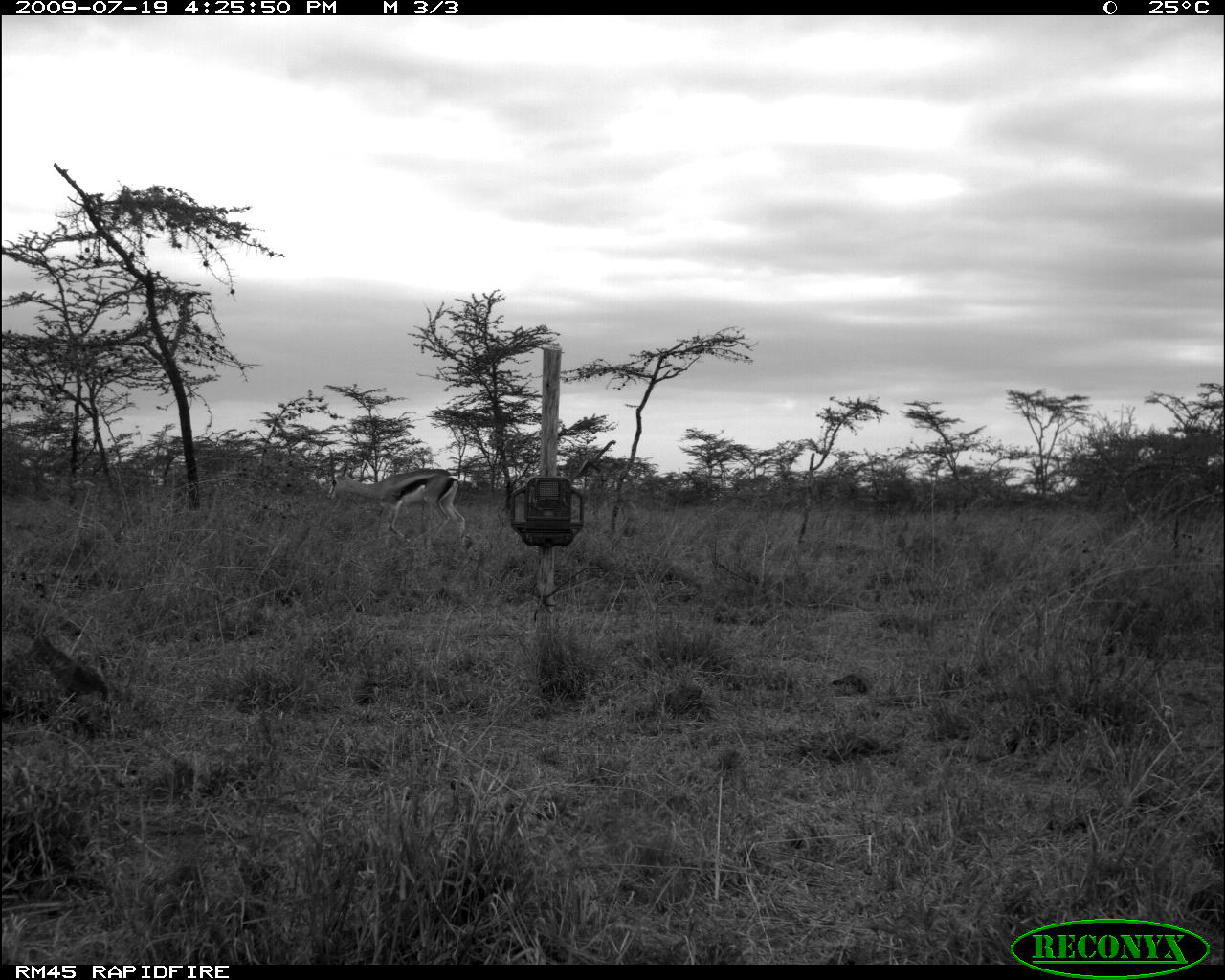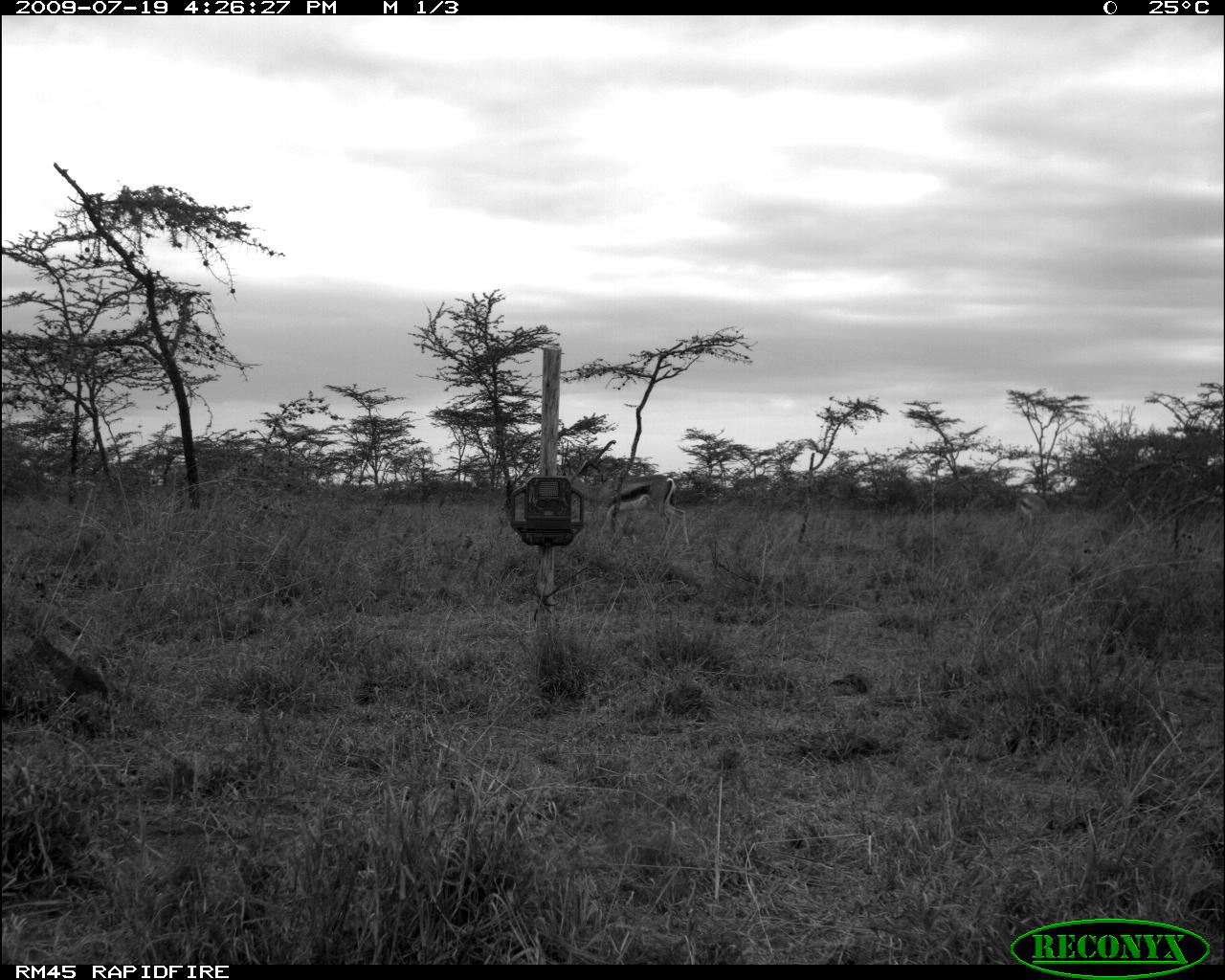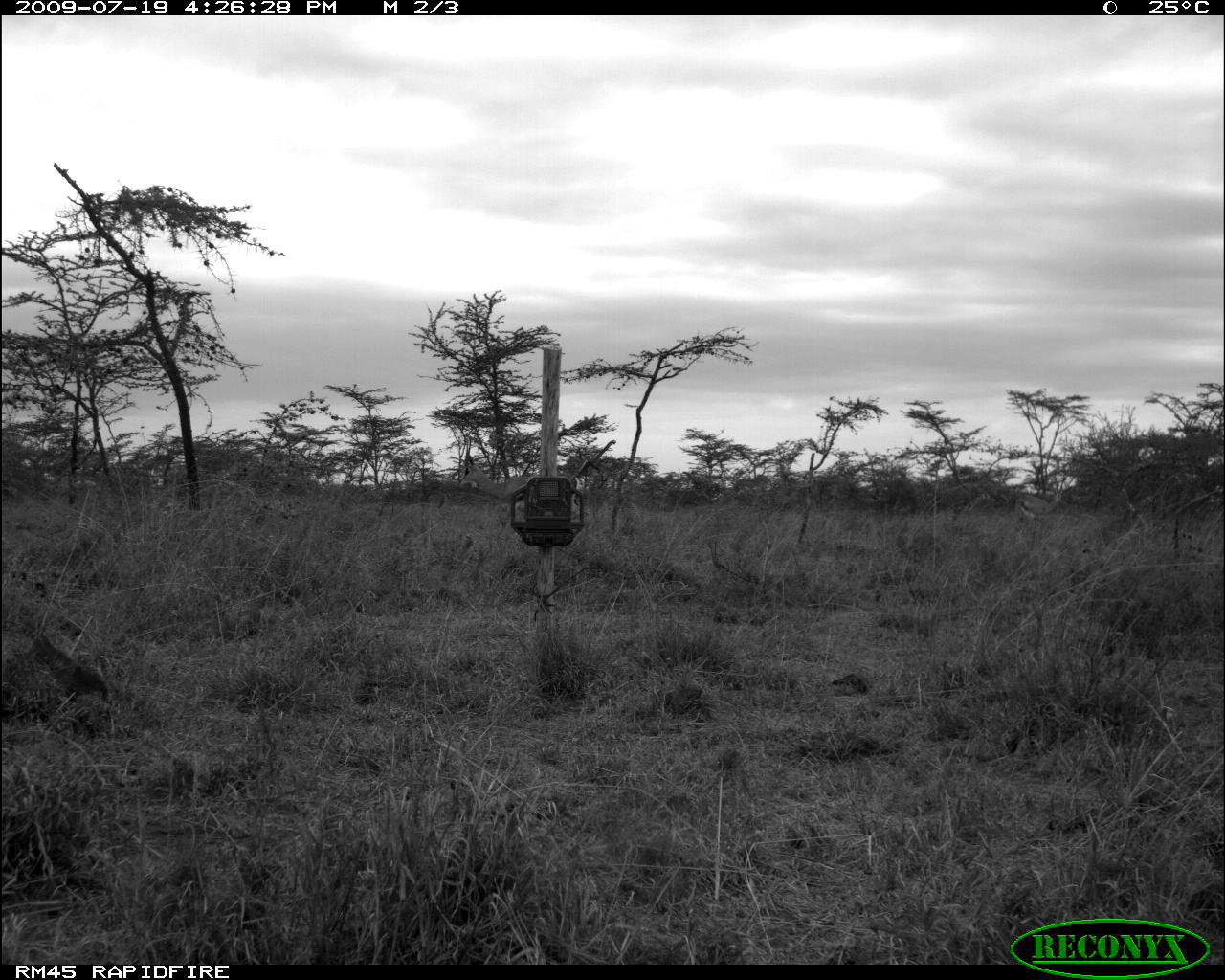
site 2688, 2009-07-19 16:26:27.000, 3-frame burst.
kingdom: Animalia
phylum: Chordata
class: Mammalia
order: Artiodactyla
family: Bovidae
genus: Nanger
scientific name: Nanger granti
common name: grant's gazelle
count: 1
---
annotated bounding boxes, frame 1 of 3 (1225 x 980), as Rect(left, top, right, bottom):
nanger granti: Rect(326, 447, 463, 547)